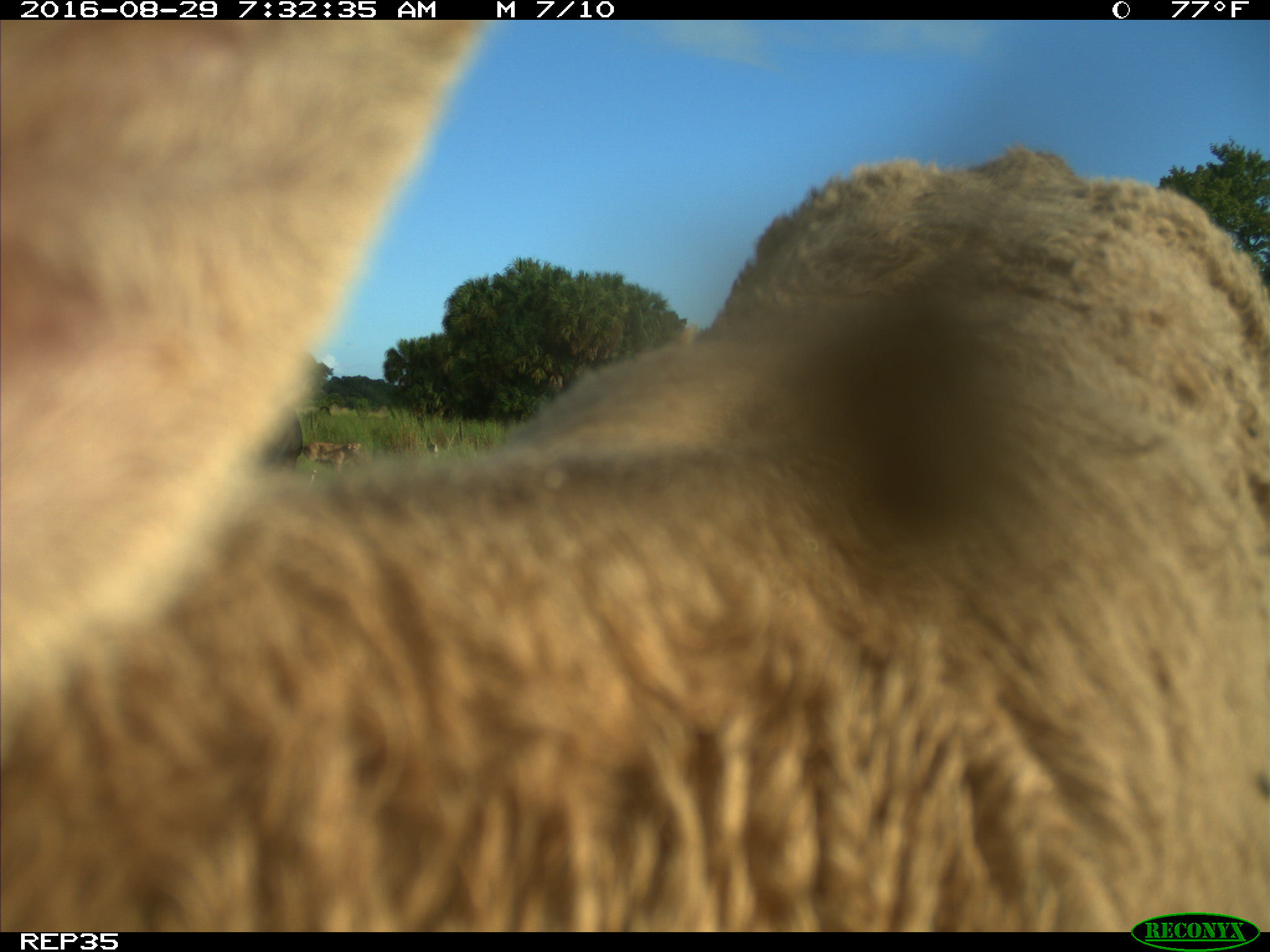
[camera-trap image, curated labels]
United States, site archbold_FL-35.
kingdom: Animalia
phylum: Chordata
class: Mammalia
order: Artiodactyla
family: Bovidae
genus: Bos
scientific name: Bos taurus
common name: domestic cow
Bos taurus (domestic cow).